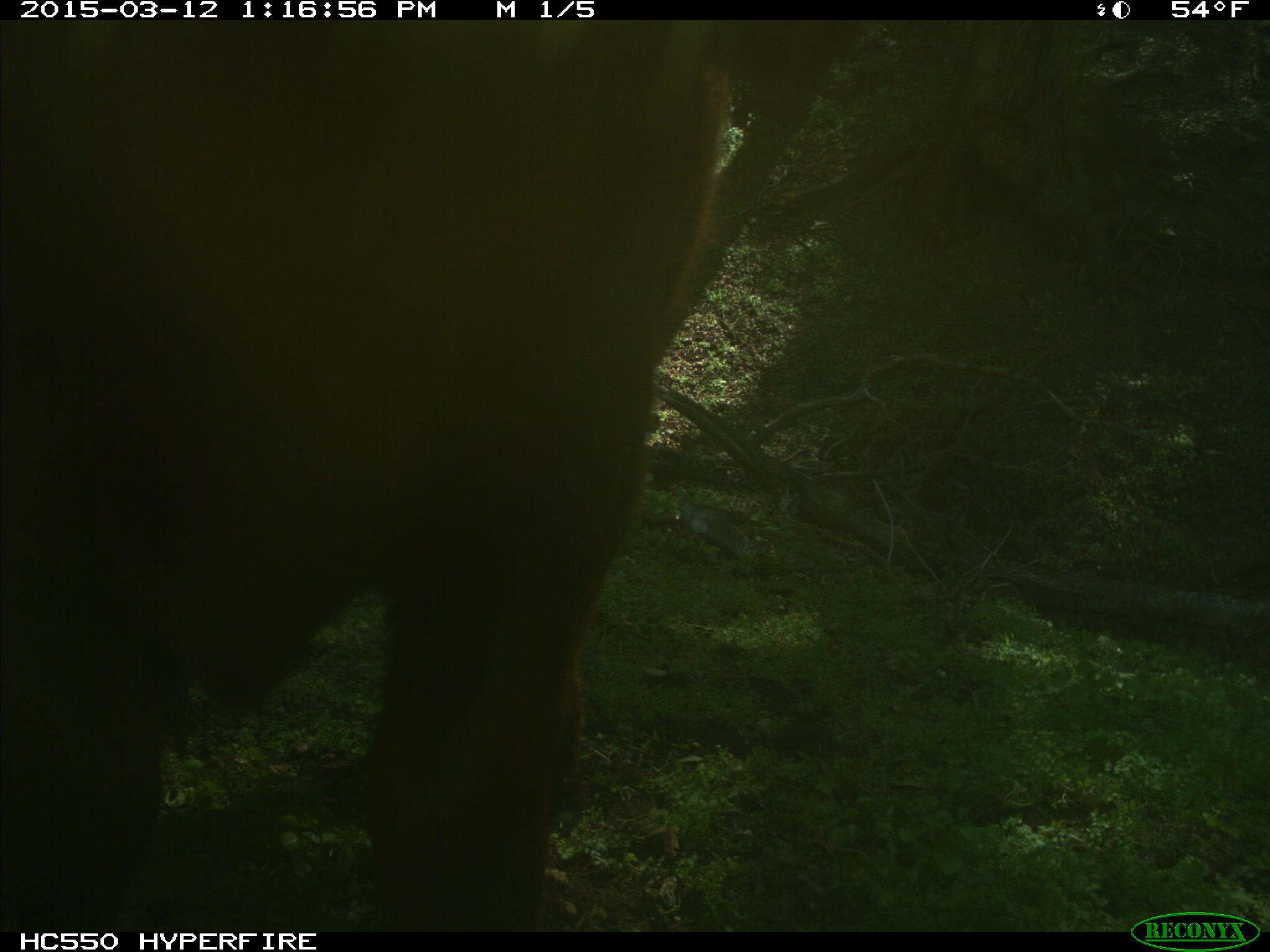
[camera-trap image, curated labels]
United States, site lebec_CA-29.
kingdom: Animalia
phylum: Chordata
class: Mammalia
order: Artiodactyla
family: Bovidae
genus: Bos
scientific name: Bos taurus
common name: domestic cow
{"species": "Bos taurus (domestic cow)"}